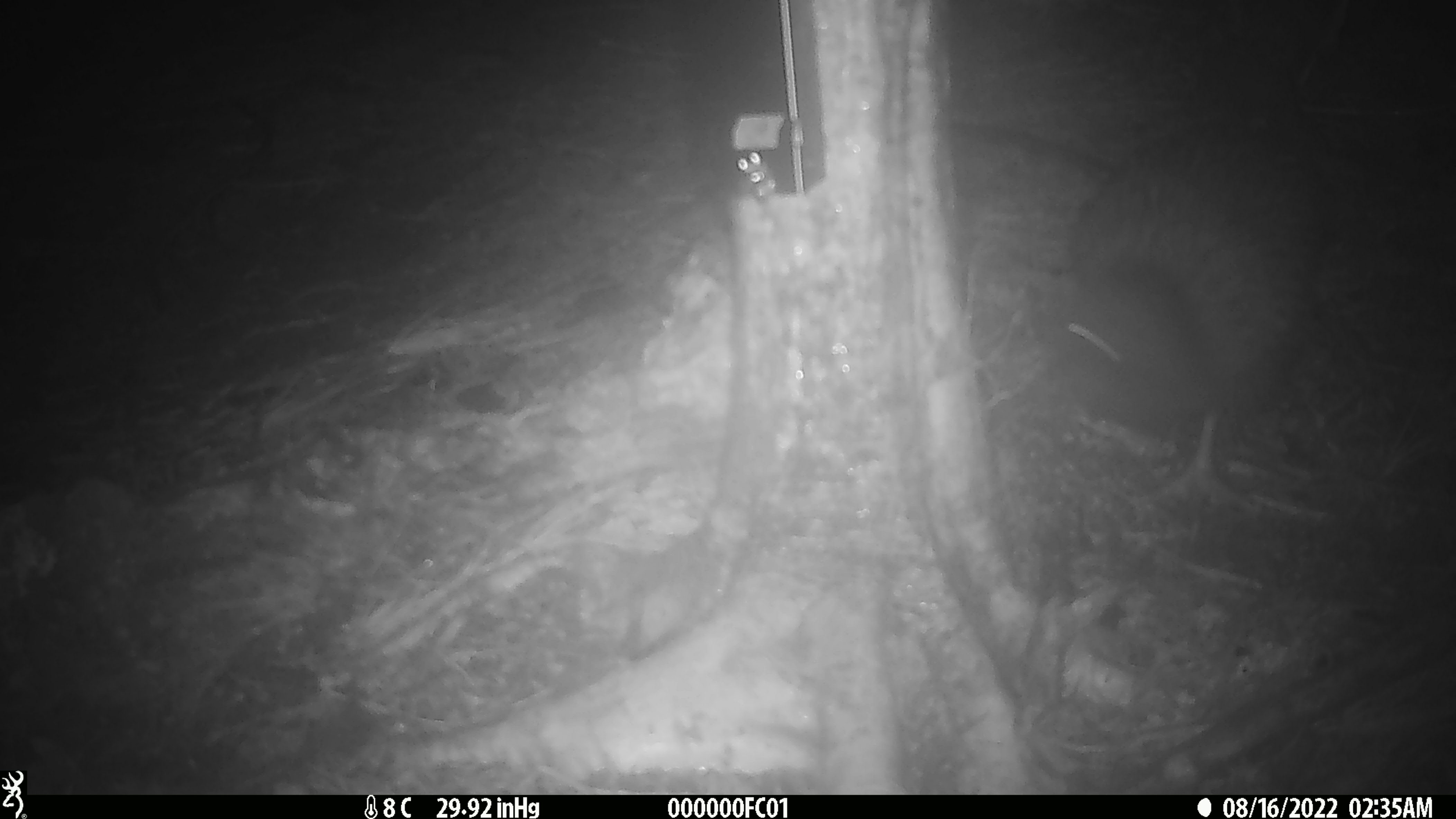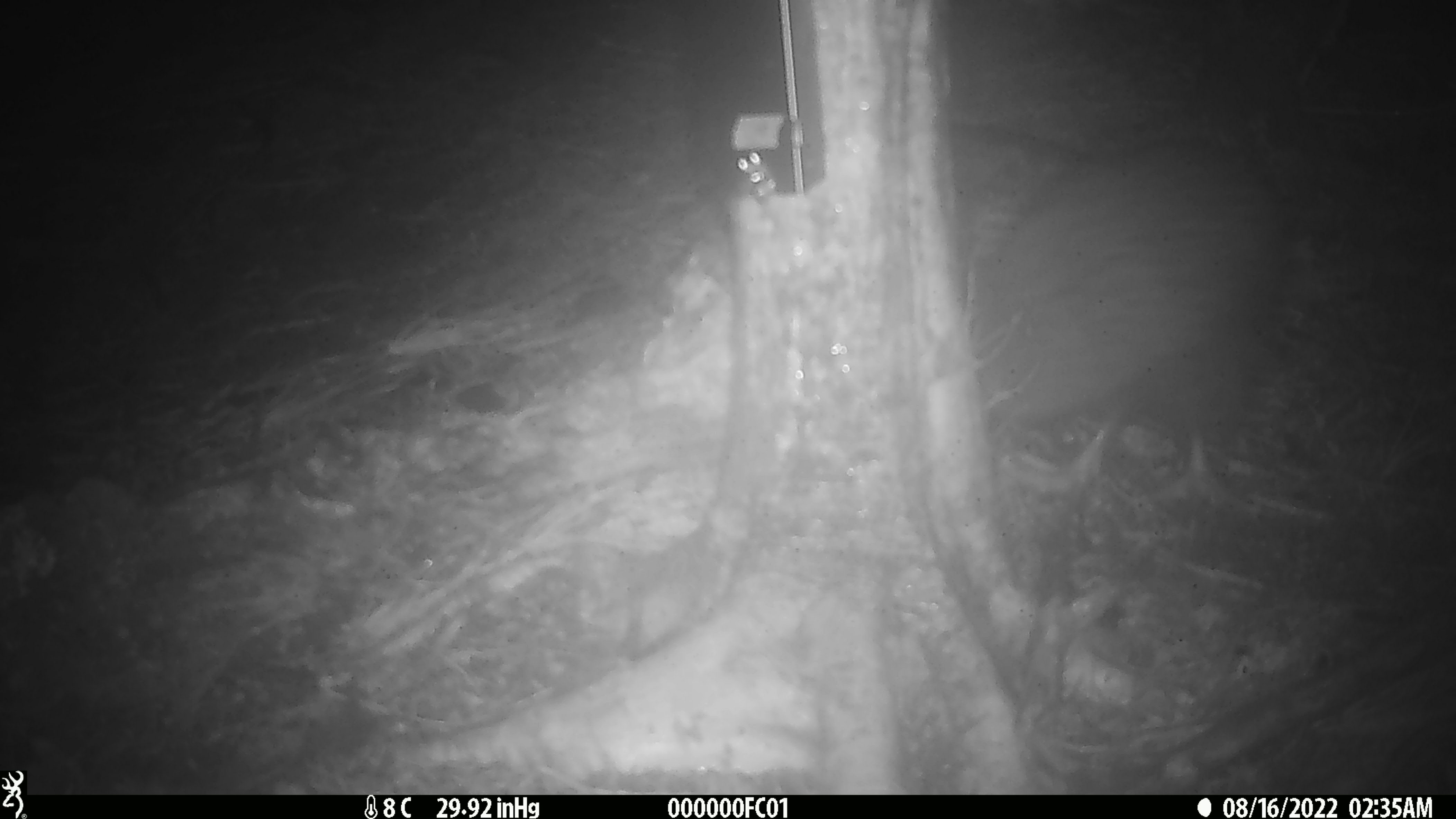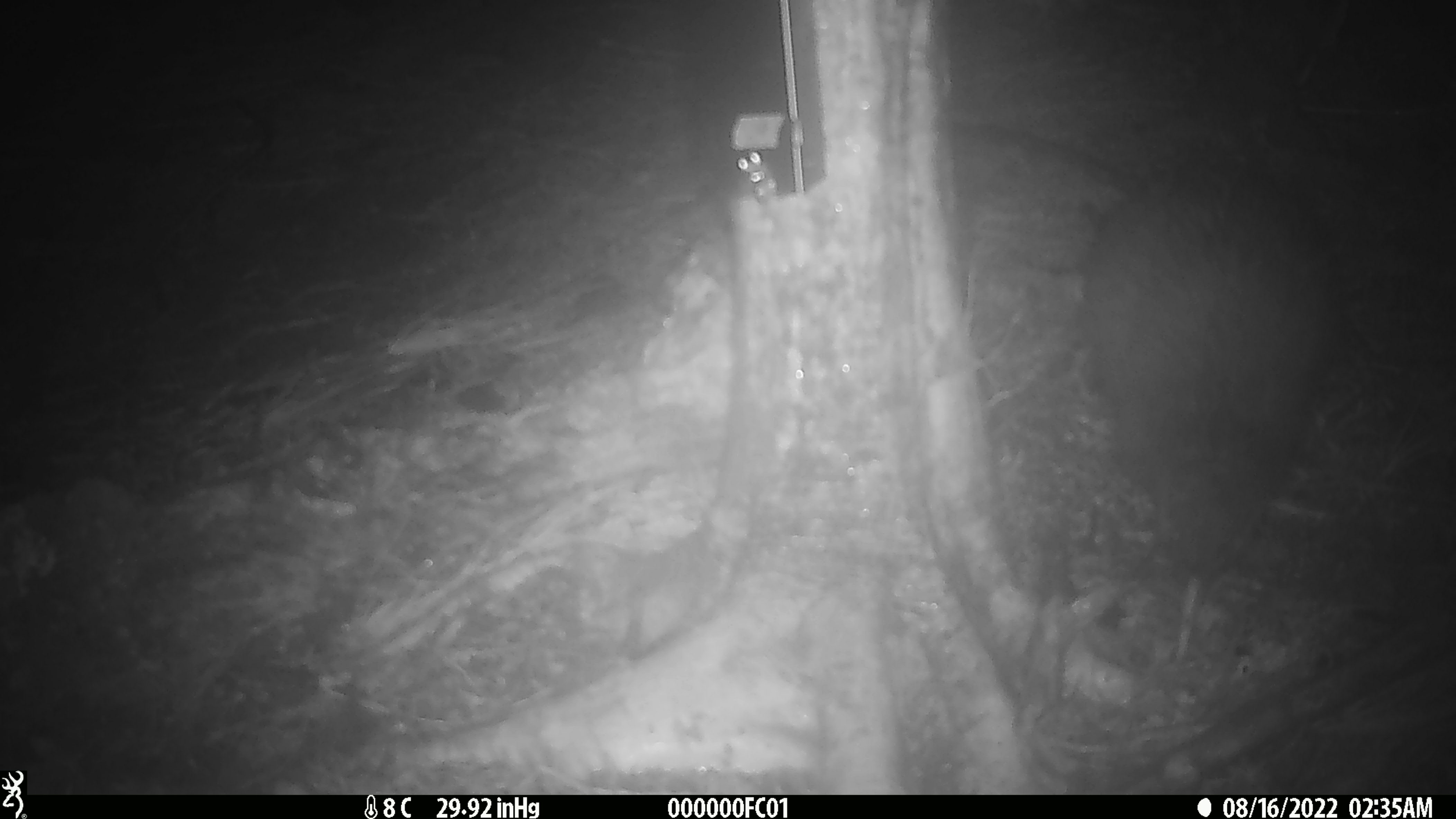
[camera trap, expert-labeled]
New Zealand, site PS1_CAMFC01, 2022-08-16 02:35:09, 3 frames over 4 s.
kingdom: Animalia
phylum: Chordata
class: Aves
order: Apterygiformes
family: Apterygidae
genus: Apteryx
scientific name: Apteryx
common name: kiwi